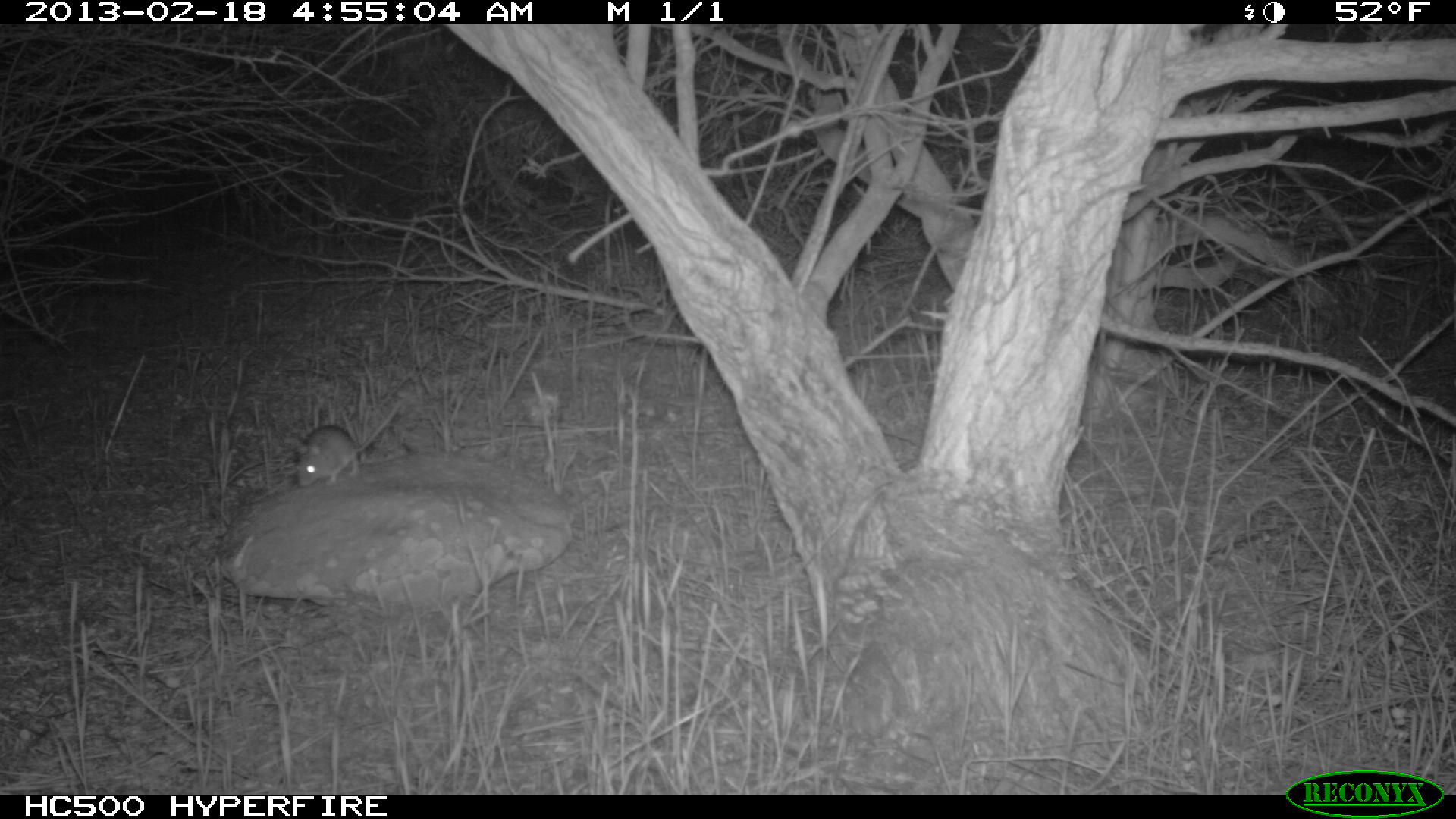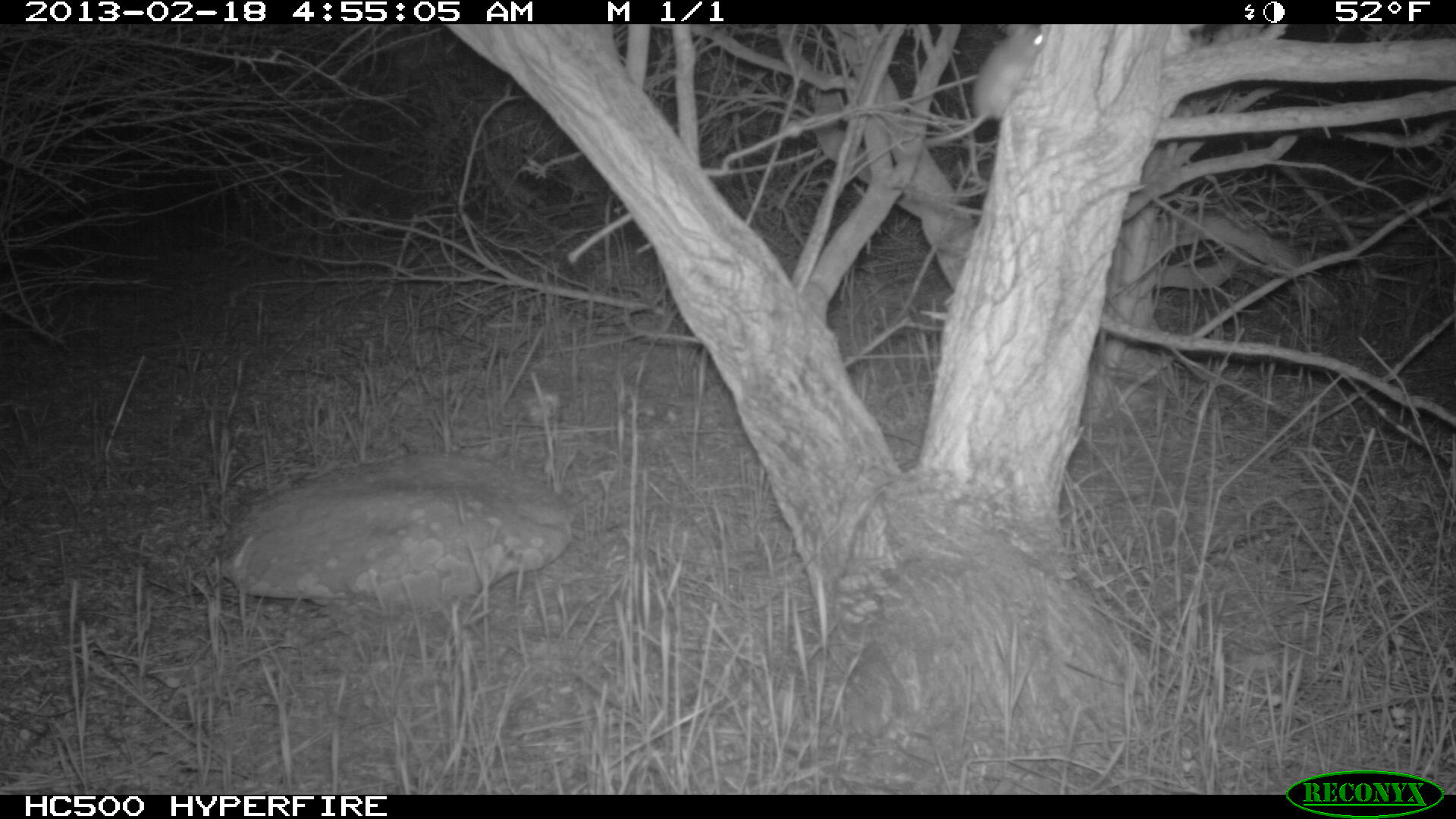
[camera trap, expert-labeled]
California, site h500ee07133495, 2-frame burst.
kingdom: Animalia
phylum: Chordata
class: Mammalia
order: Rodentia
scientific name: Rodentia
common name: rodent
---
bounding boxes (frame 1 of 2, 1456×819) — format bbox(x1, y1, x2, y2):
rodent: bbox(293, 399, 402, 486)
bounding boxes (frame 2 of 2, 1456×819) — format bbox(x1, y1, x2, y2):
rodent: bbox(924, 24, 1046, 149)